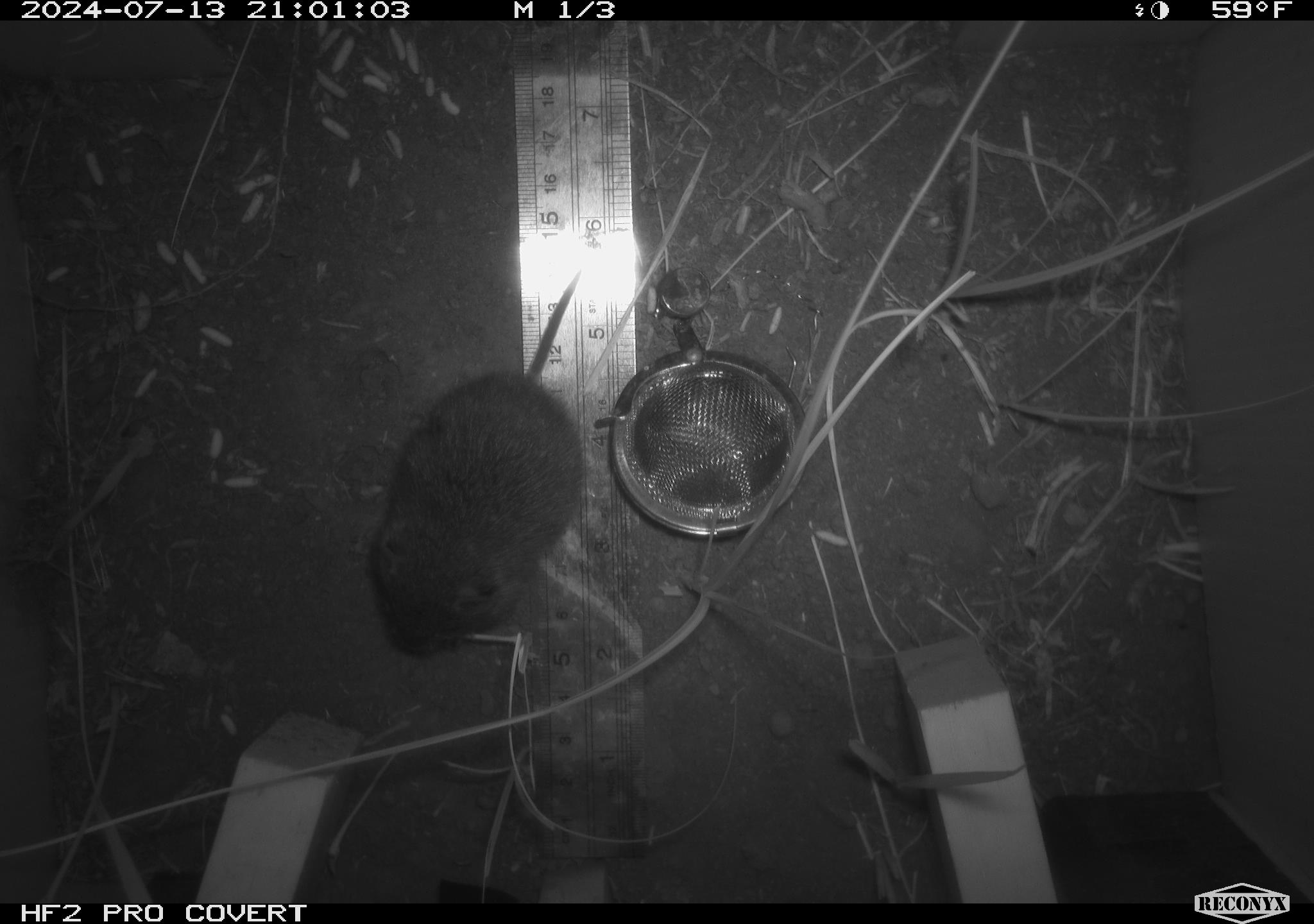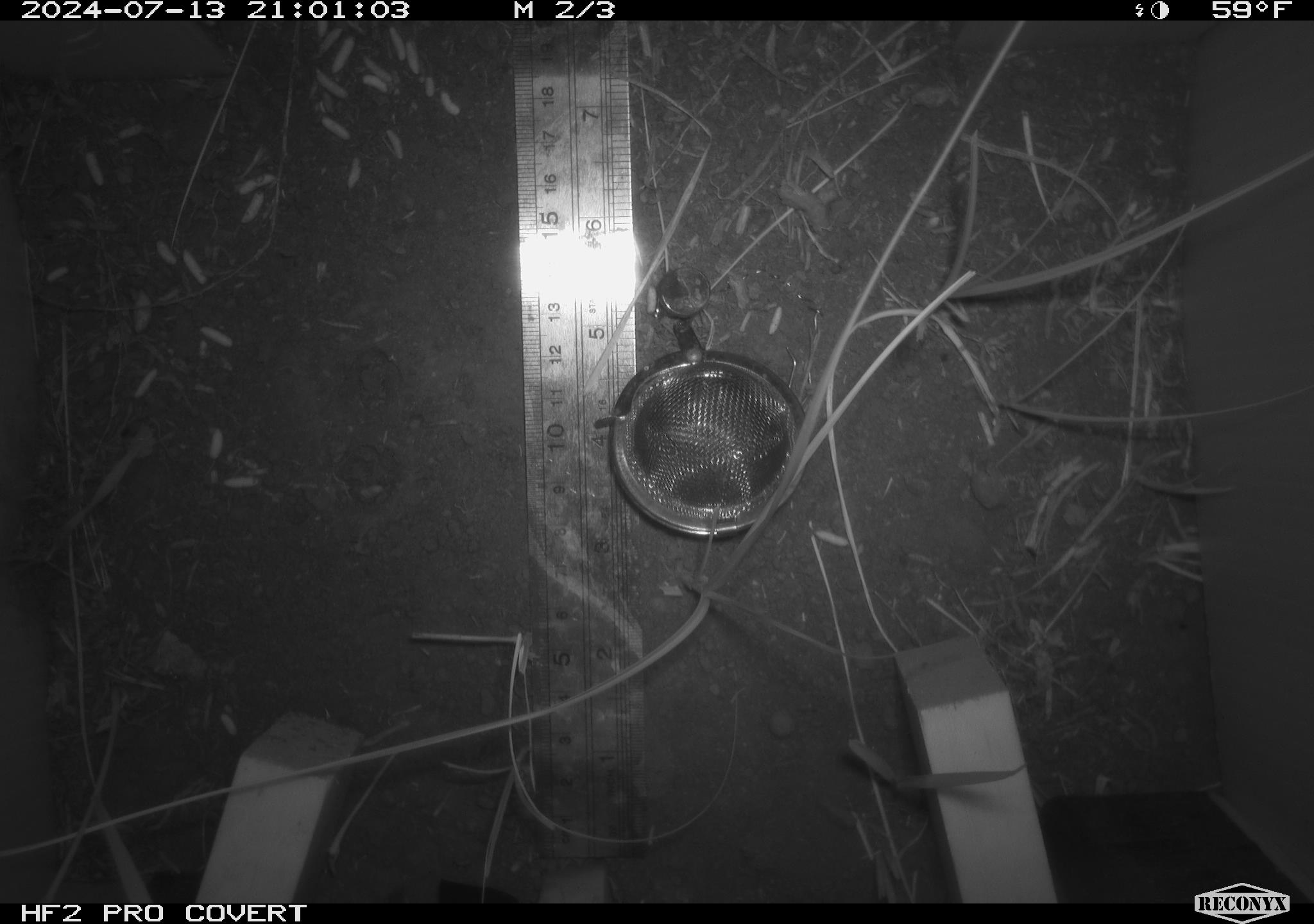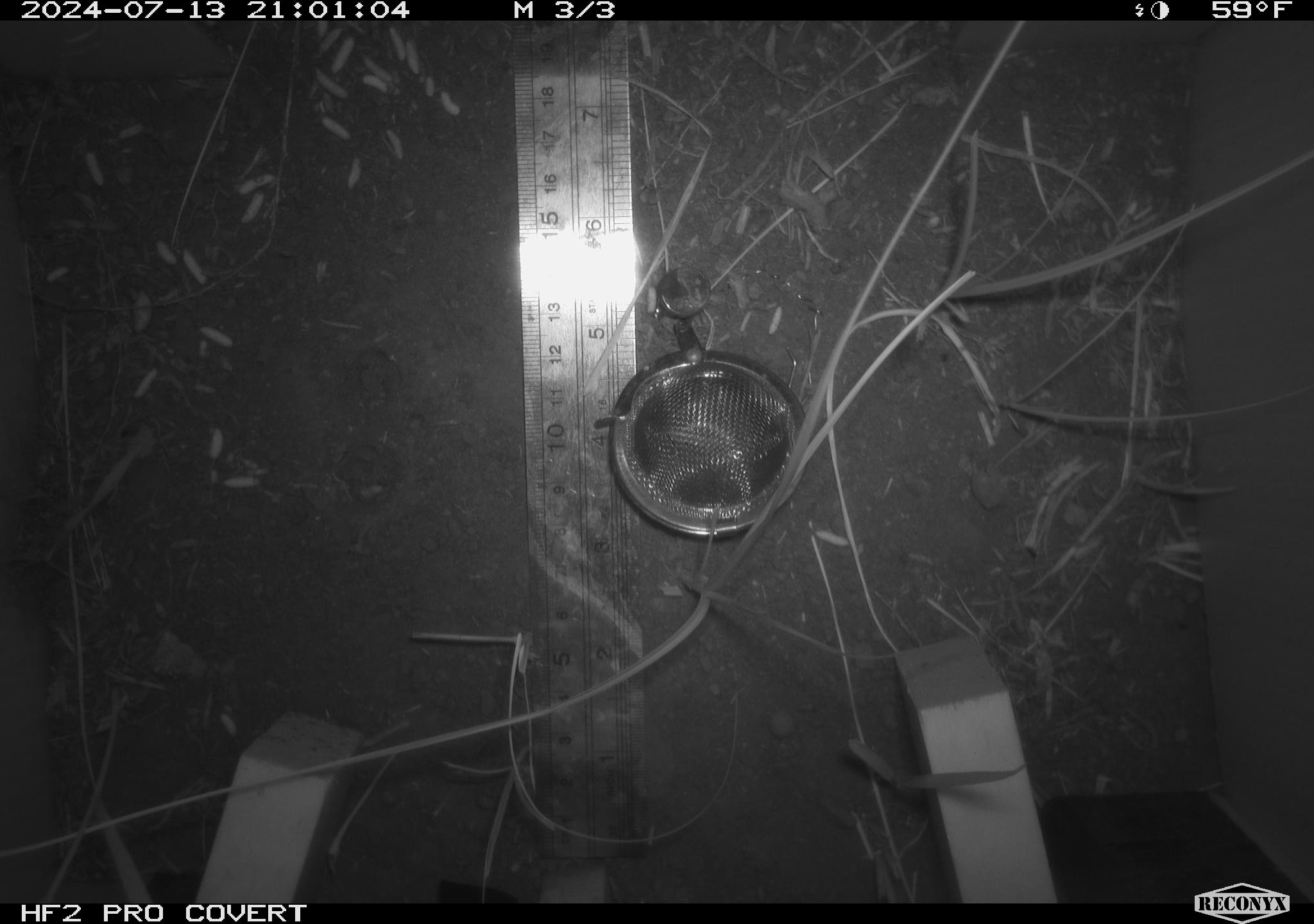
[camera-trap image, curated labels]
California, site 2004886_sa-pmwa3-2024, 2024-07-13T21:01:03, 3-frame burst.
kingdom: Animalia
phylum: Chordata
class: Mammalia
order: Rodentia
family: Cricetidae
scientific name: Arvicolinae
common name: voles, lemmings, and muskrats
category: arvicolinae subfamily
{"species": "arvicolinae subfamily (voles, lemmings, and muskrats) (Arvicolinae)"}